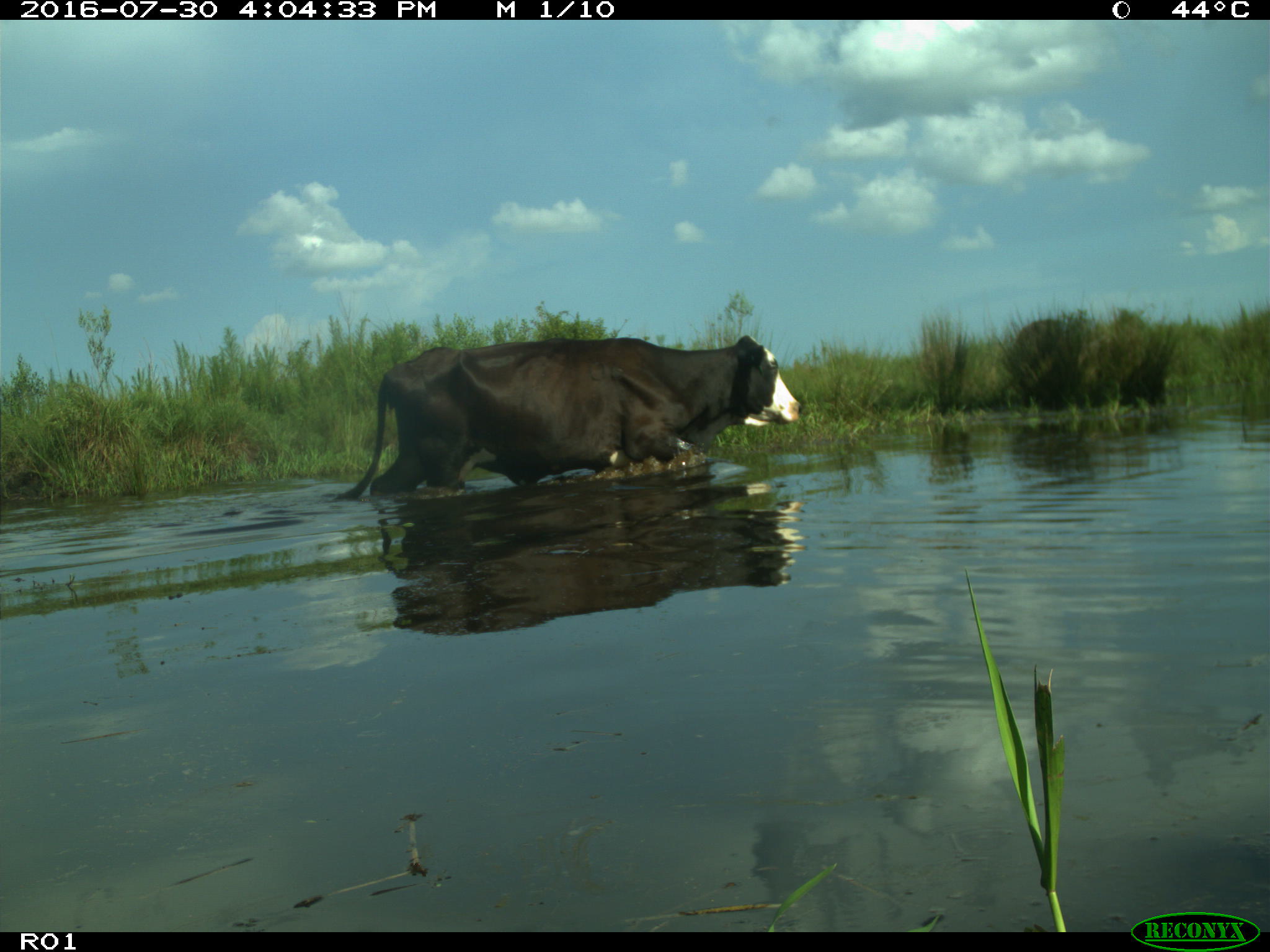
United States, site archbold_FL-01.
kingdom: Animalia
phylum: Chordata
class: Mammalia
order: Artiodactyla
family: Bovidae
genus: Bos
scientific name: Bos taurus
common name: domestic cow